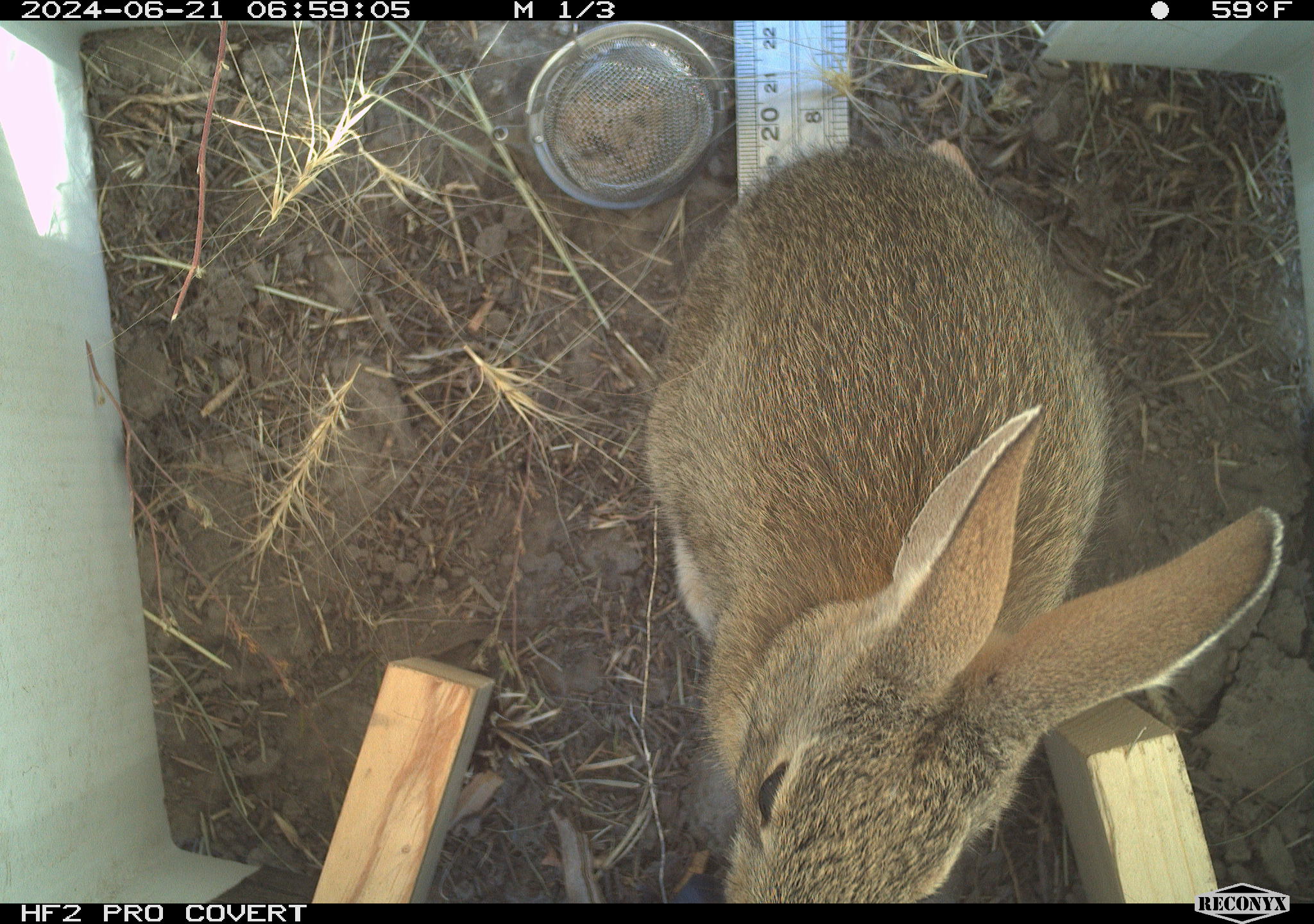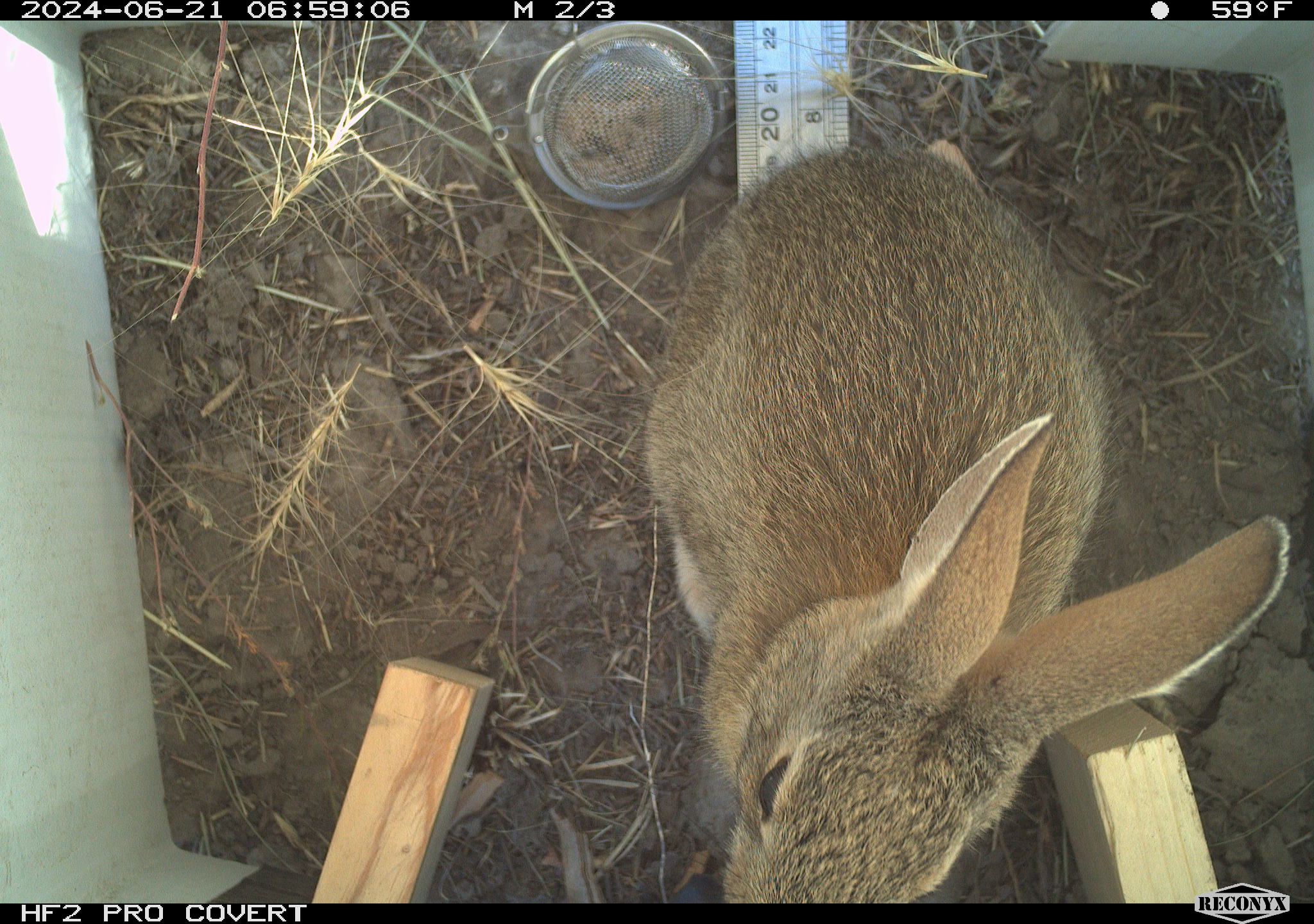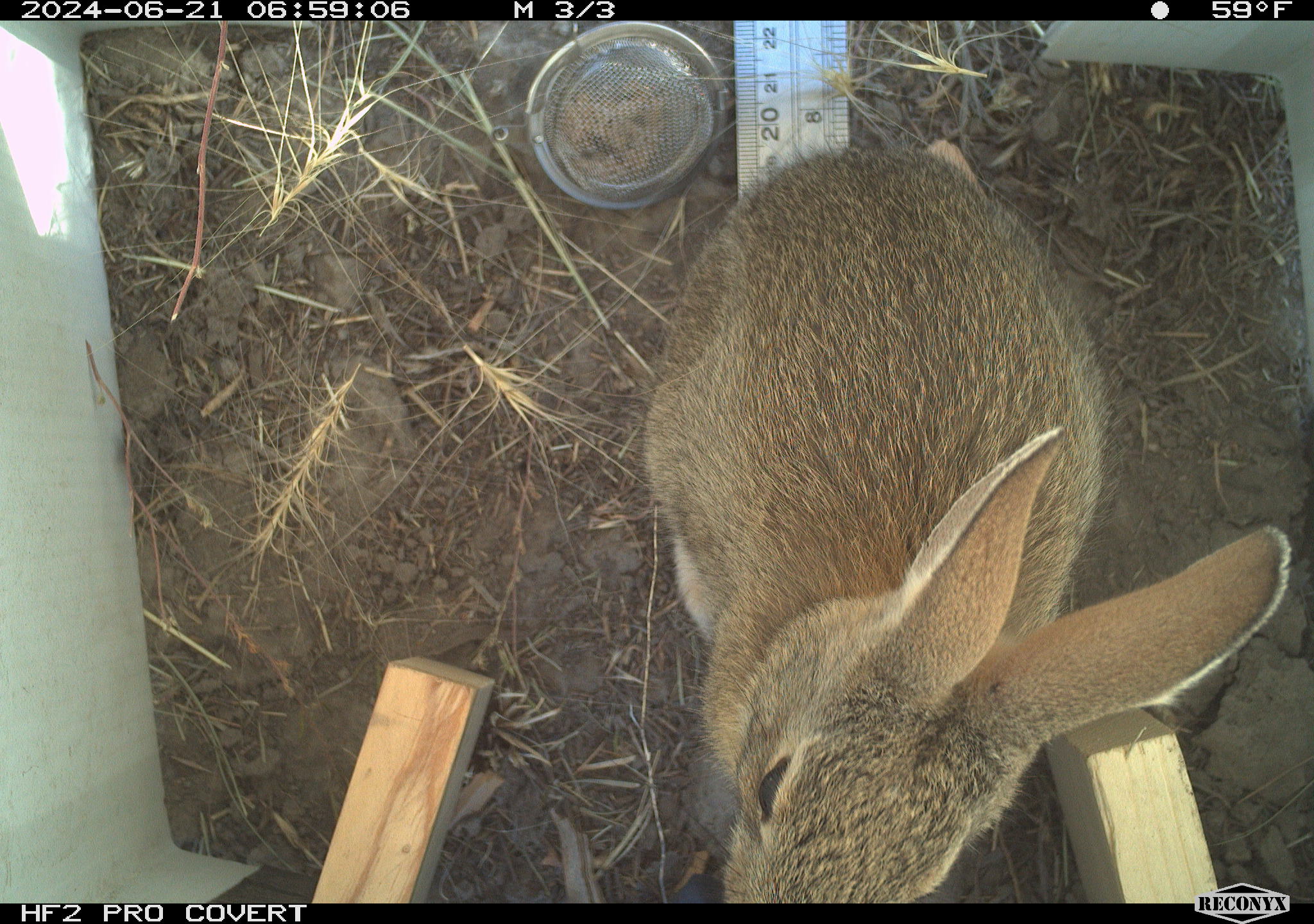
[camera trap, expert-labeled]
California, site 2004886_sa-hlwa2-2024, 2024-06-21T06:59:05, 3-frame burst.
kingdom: Animalia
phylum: Chordata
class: Mammalia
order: Lagomorpha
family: Leporidae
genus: Sylvilagus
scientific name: Sylvilagus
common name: cottontail rabbits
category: sylvilagus species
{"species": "sylvilagus species (cottontail rabbits) (Sylvilagus)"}